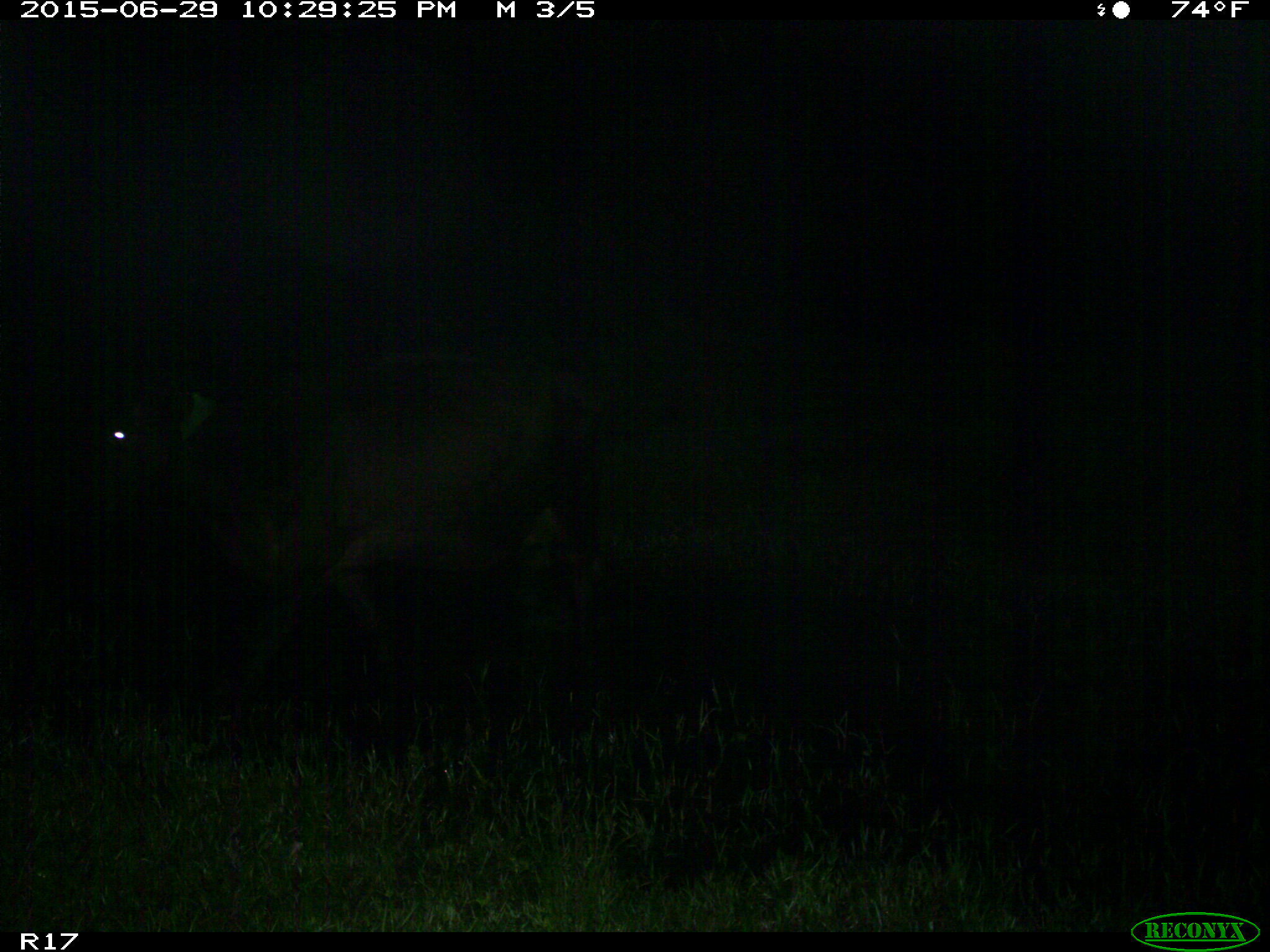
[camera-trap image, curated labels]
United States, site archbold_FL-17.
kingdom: Animalia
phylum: Chordata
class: Mammalia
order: Artiodactyla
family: Bovidae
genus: Bos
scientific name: Bos taurus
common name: domestic cow